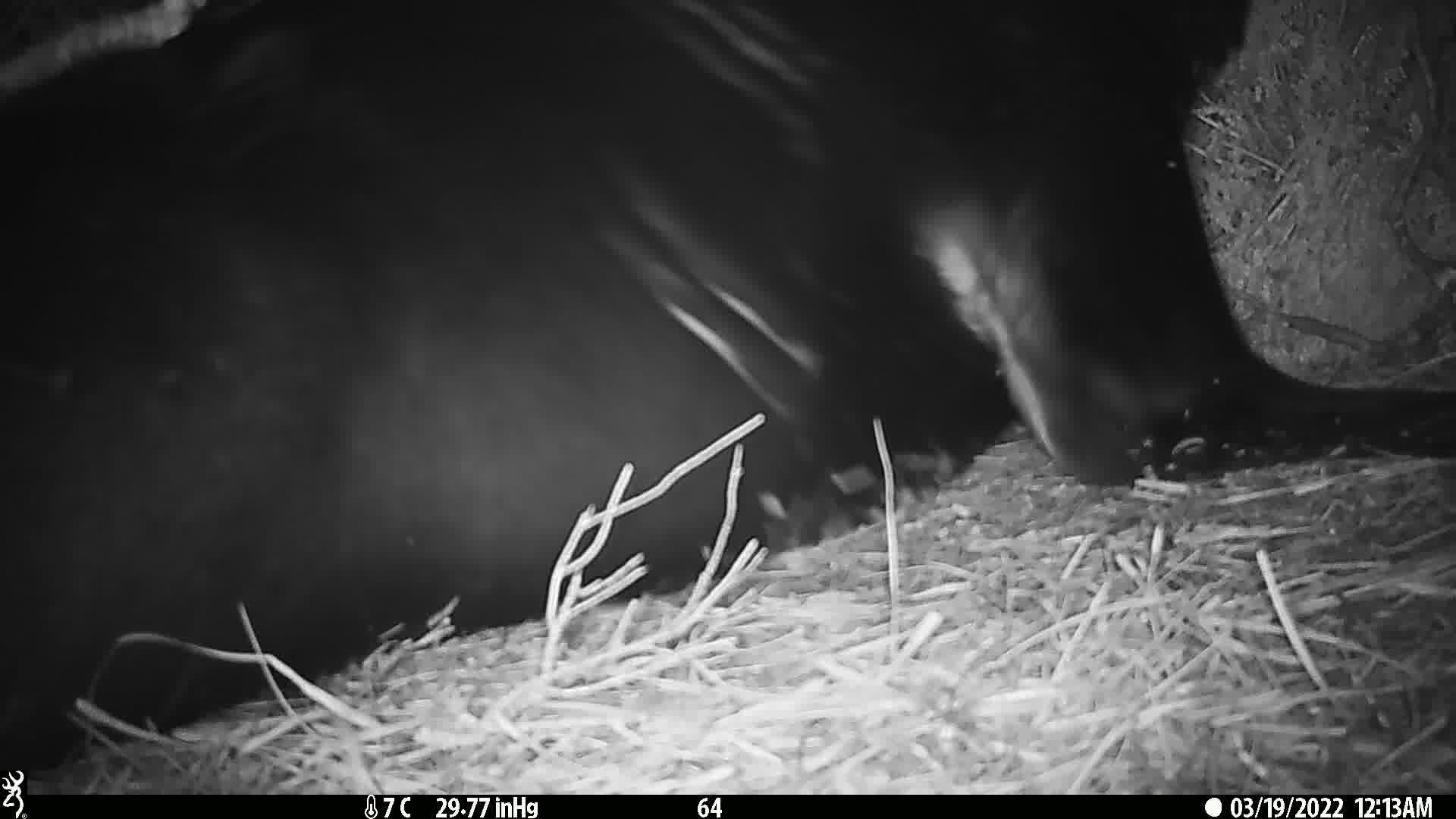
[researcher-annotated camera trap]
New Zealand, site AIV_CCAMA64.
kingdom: Animalia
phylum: Chordata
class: Mammalia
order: Carnivora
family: Otariidae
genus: Phocarctos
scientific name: Phocarctos hookeri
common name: new zealand sea lion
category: sealion